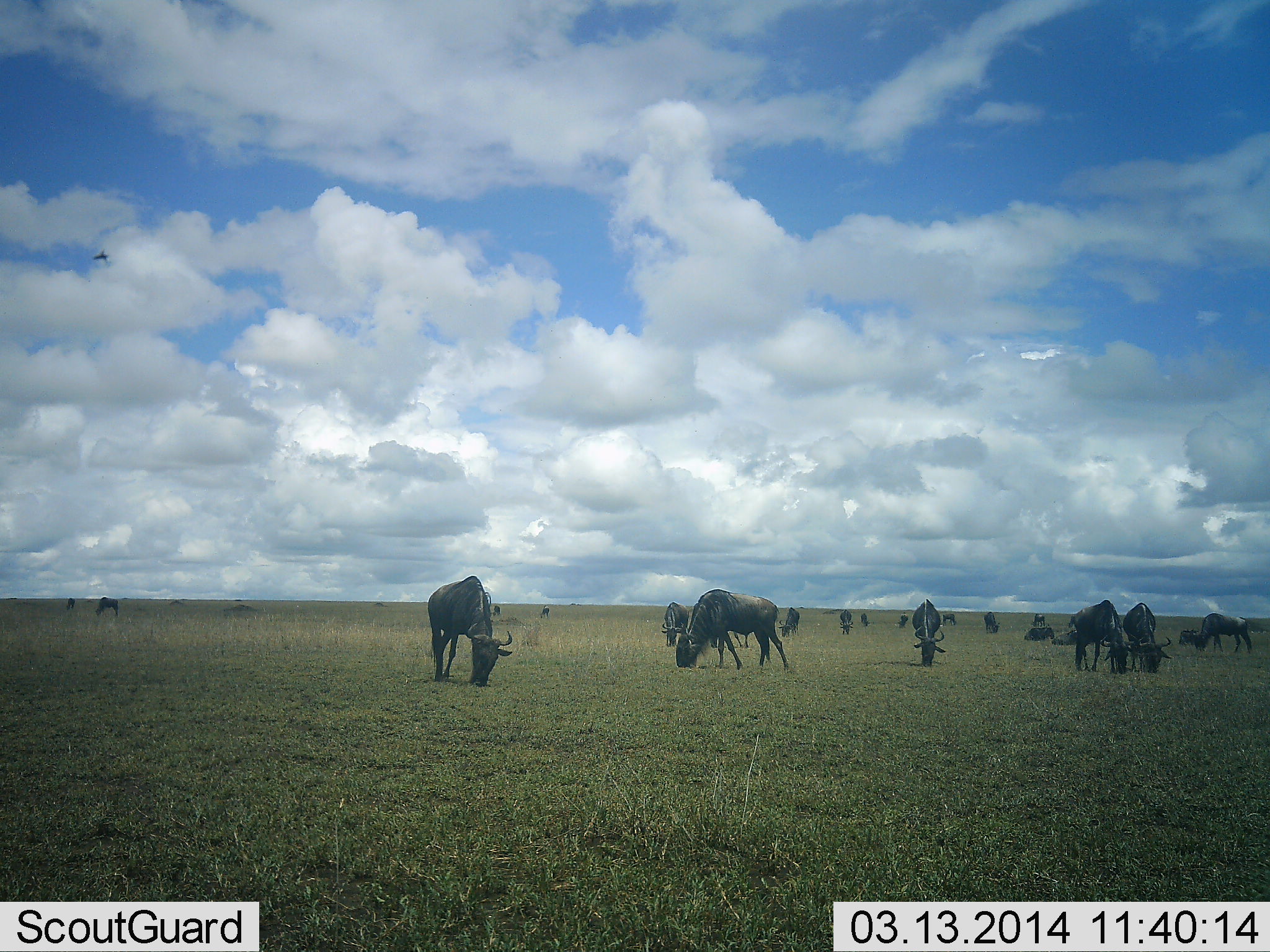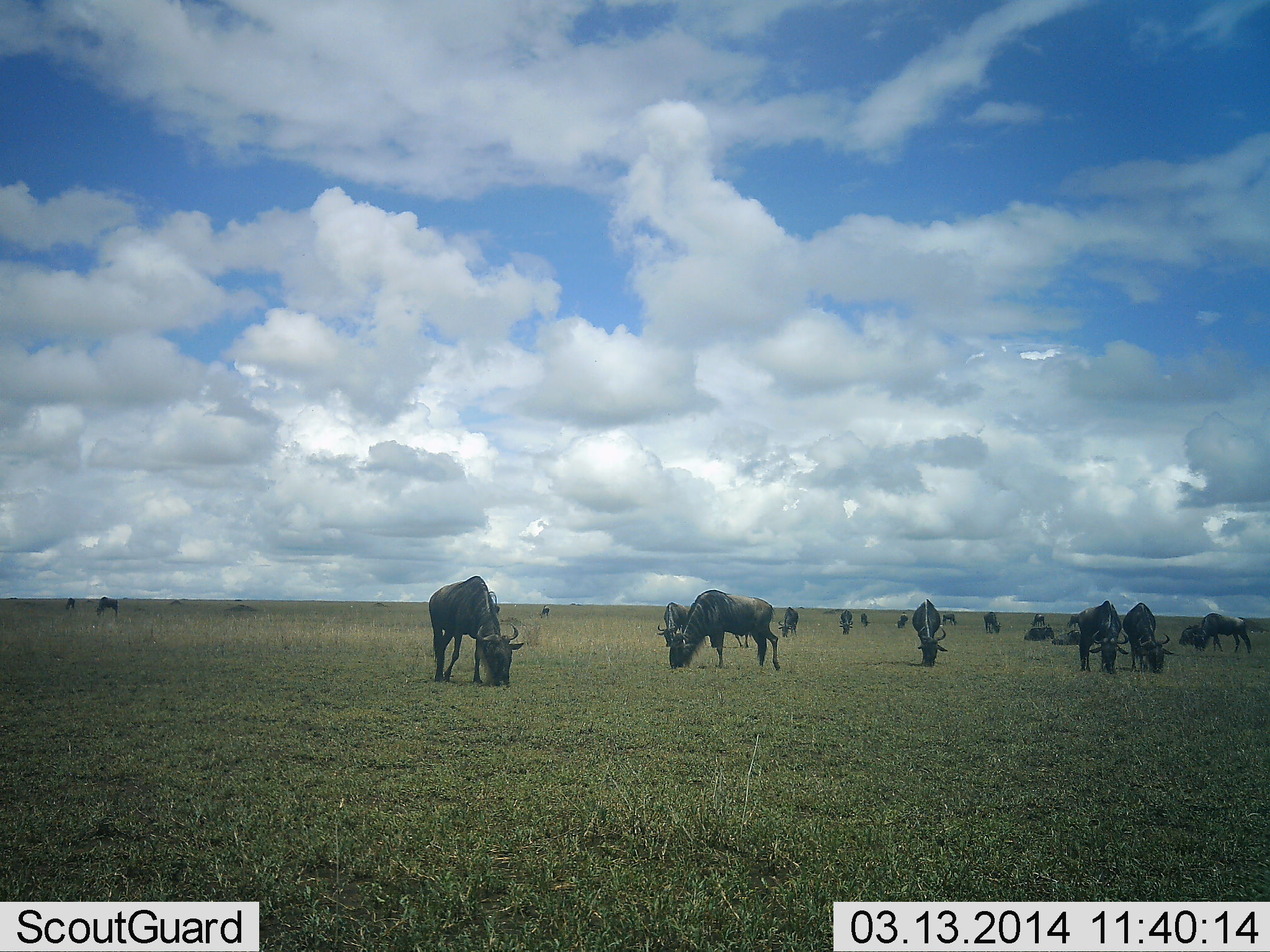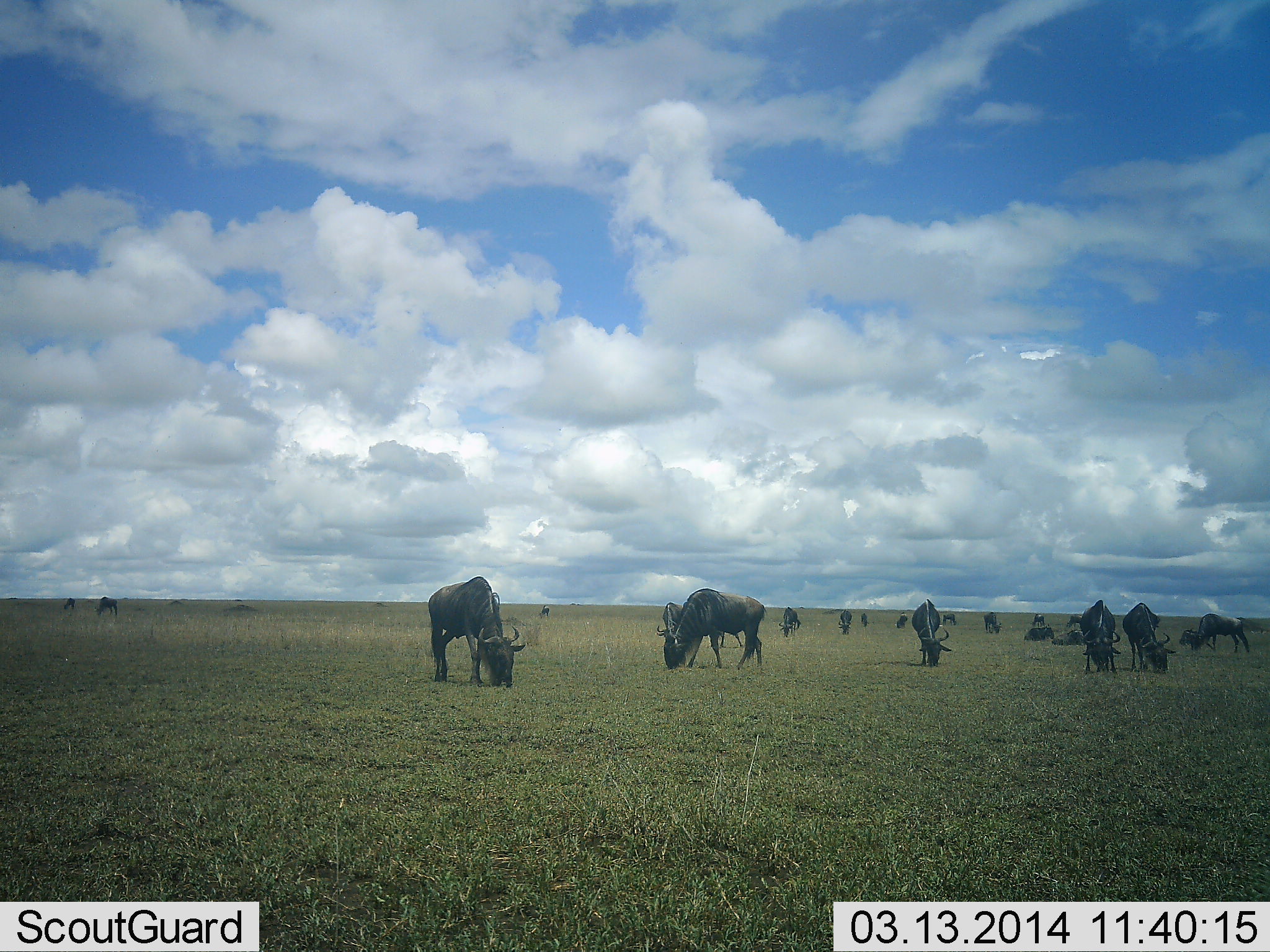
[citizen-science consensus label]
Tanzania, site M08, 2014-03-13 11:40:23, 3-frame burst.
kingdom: Animalia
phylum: Chordata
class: Mammalia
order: Artiodactyla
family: Bovidae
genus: Connochaetes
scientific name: Connochaetes taurinus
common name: blue wildebeest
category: wildebeest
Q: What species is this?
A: Wildebeest (blue wildebeest) (Connochaetes taurinus).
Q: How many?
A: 11-50.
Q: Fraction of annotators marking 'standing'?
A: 70%.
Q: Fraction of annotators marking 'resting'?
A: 20%.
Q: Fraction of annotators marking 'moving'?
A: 10%.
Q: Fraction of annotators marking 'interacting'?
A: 0%.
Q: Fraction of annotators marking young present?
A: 0%.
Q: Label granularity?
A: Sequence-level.